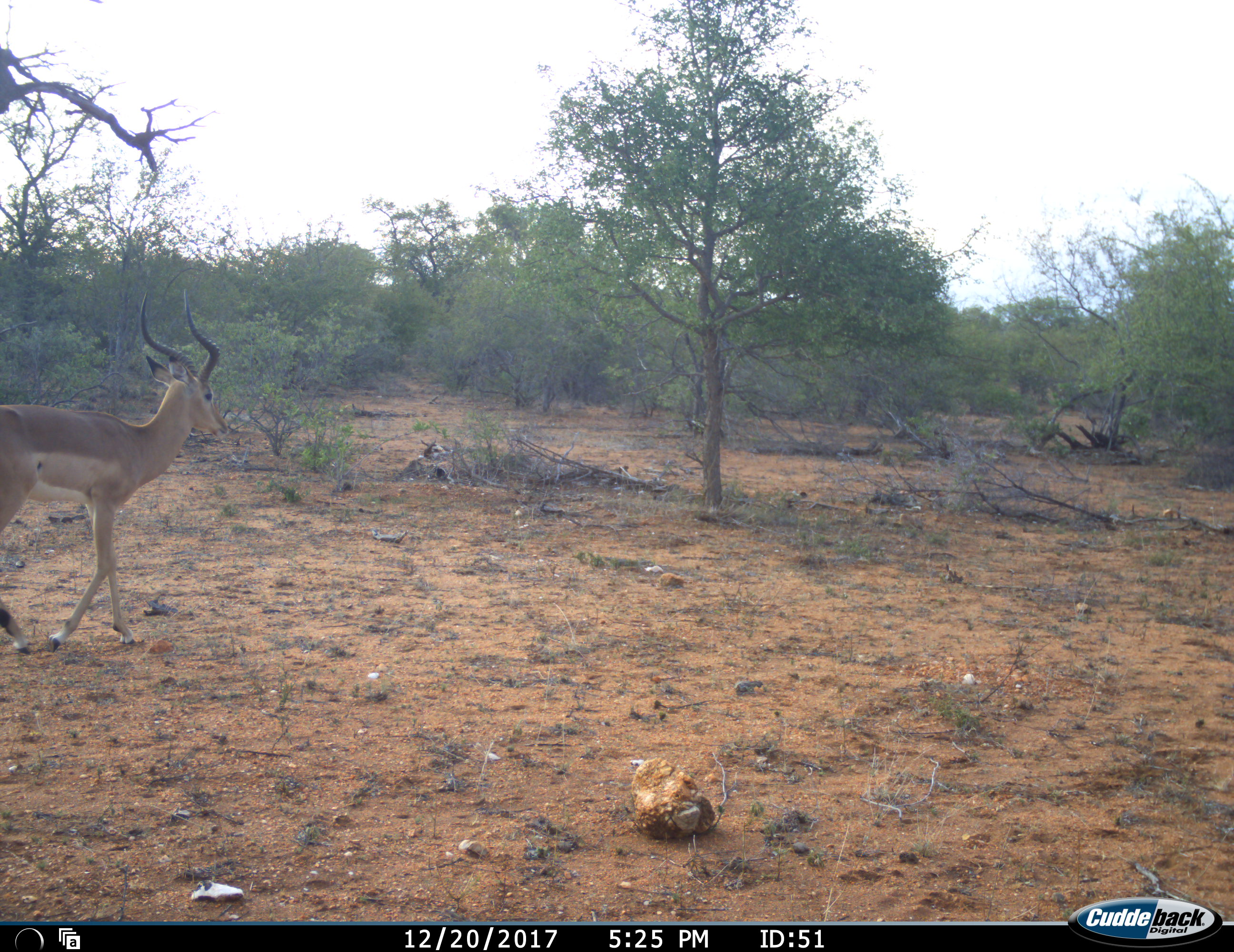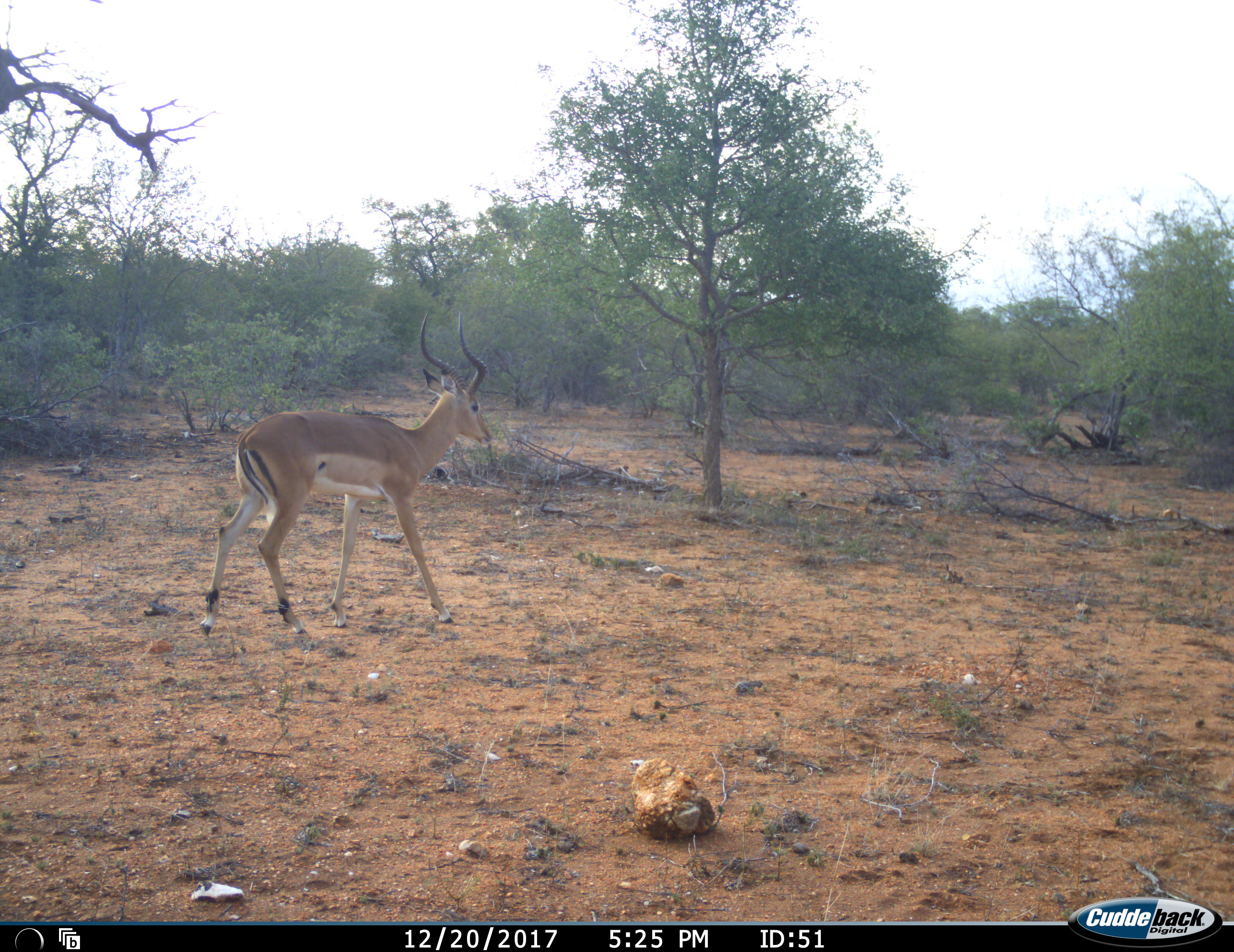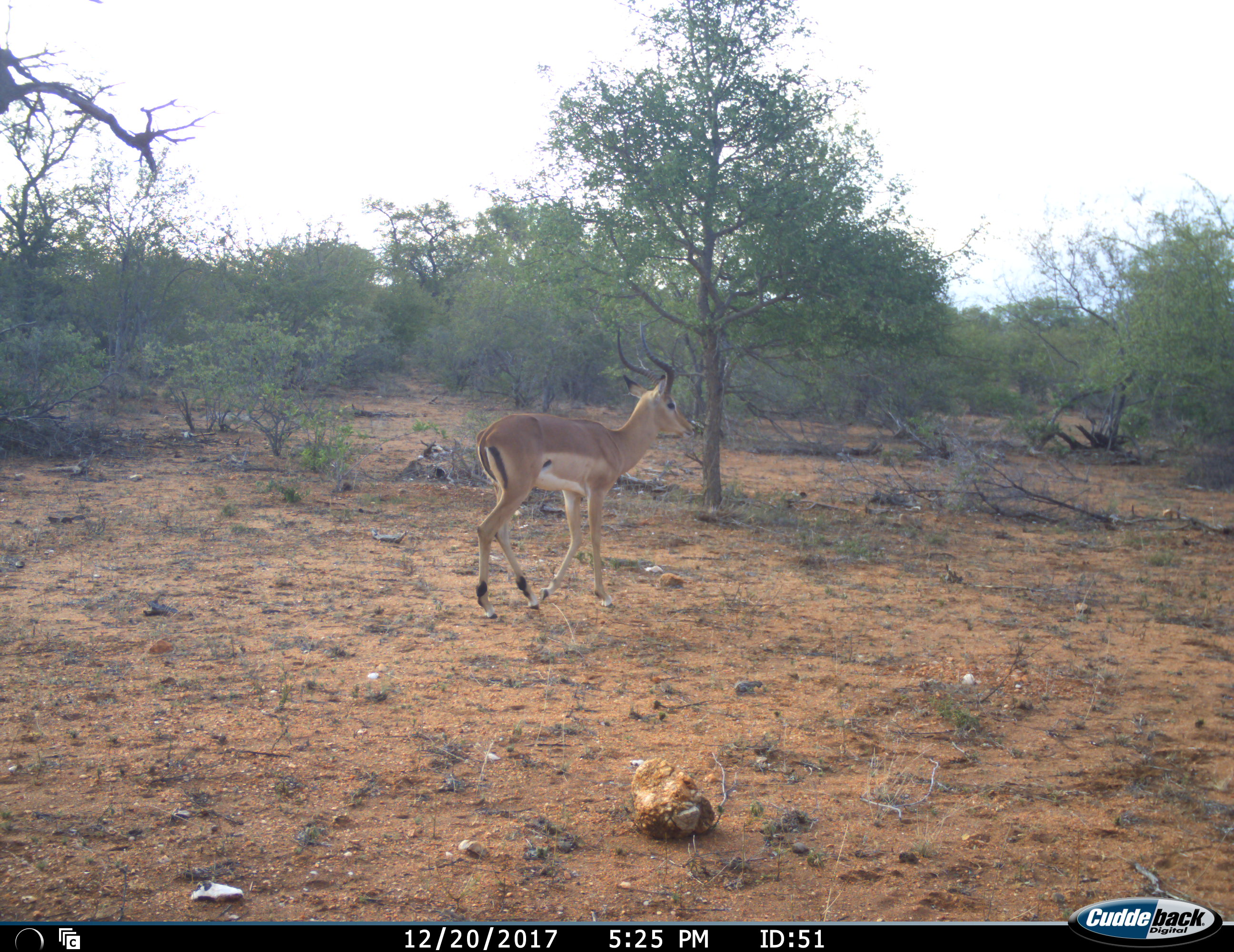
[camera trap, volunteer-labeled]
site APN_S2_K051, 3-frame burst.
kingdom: Animalia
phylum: Chordata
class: Mammalia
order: Artiodactyla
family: Bovidae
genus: Aepyceros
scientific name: Aepyceros melampus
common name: impala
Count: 1.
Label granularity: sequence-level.